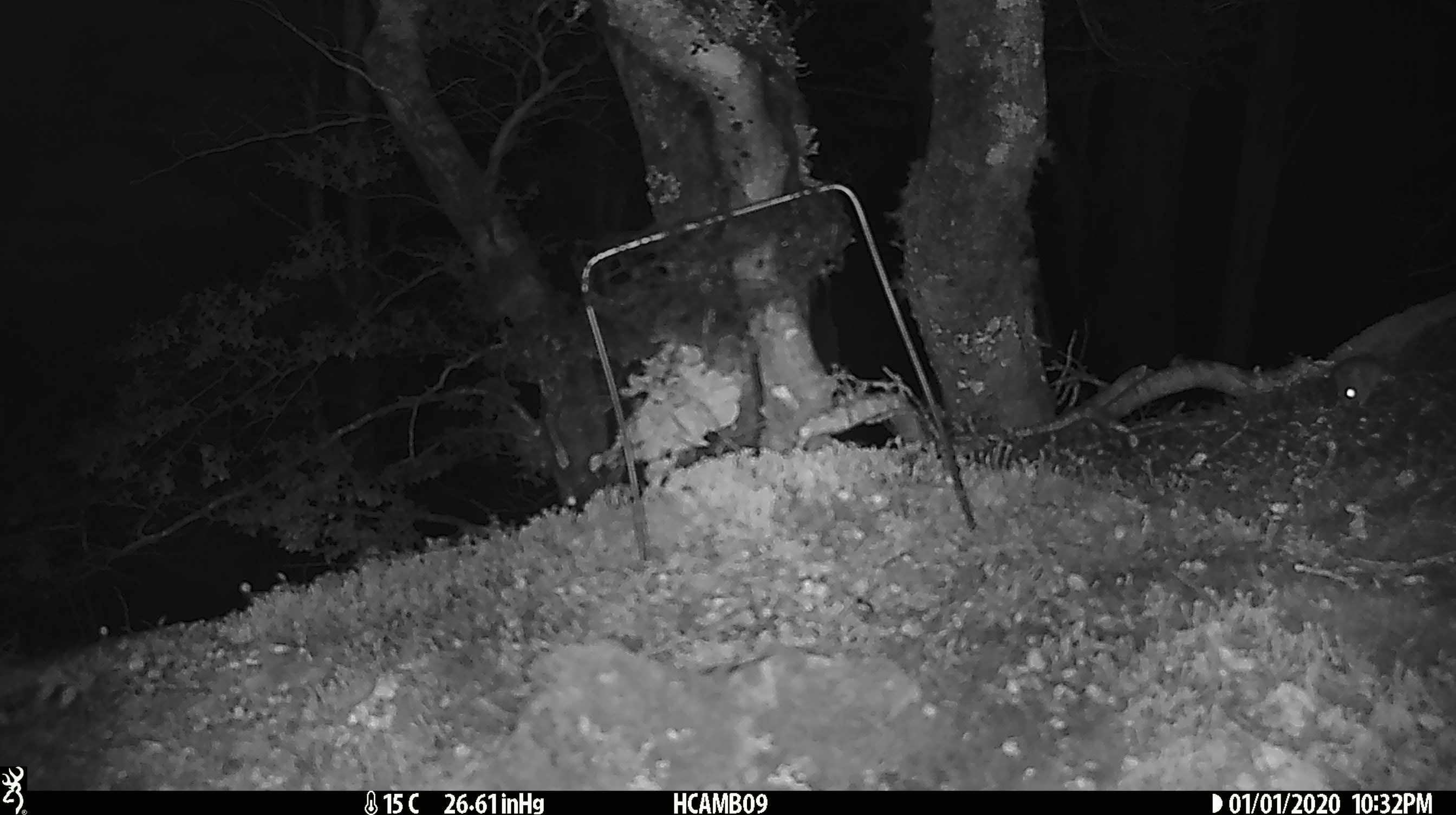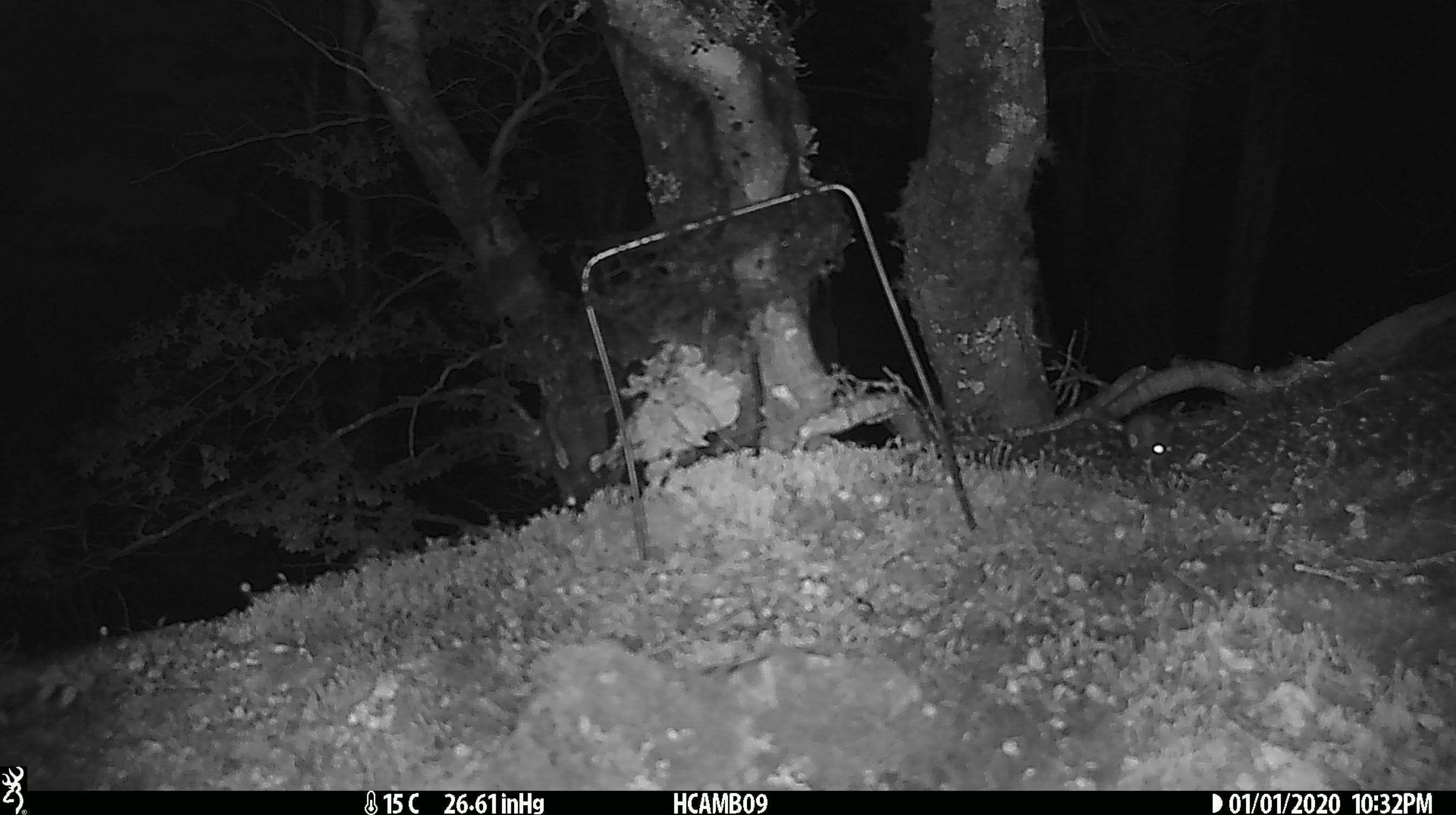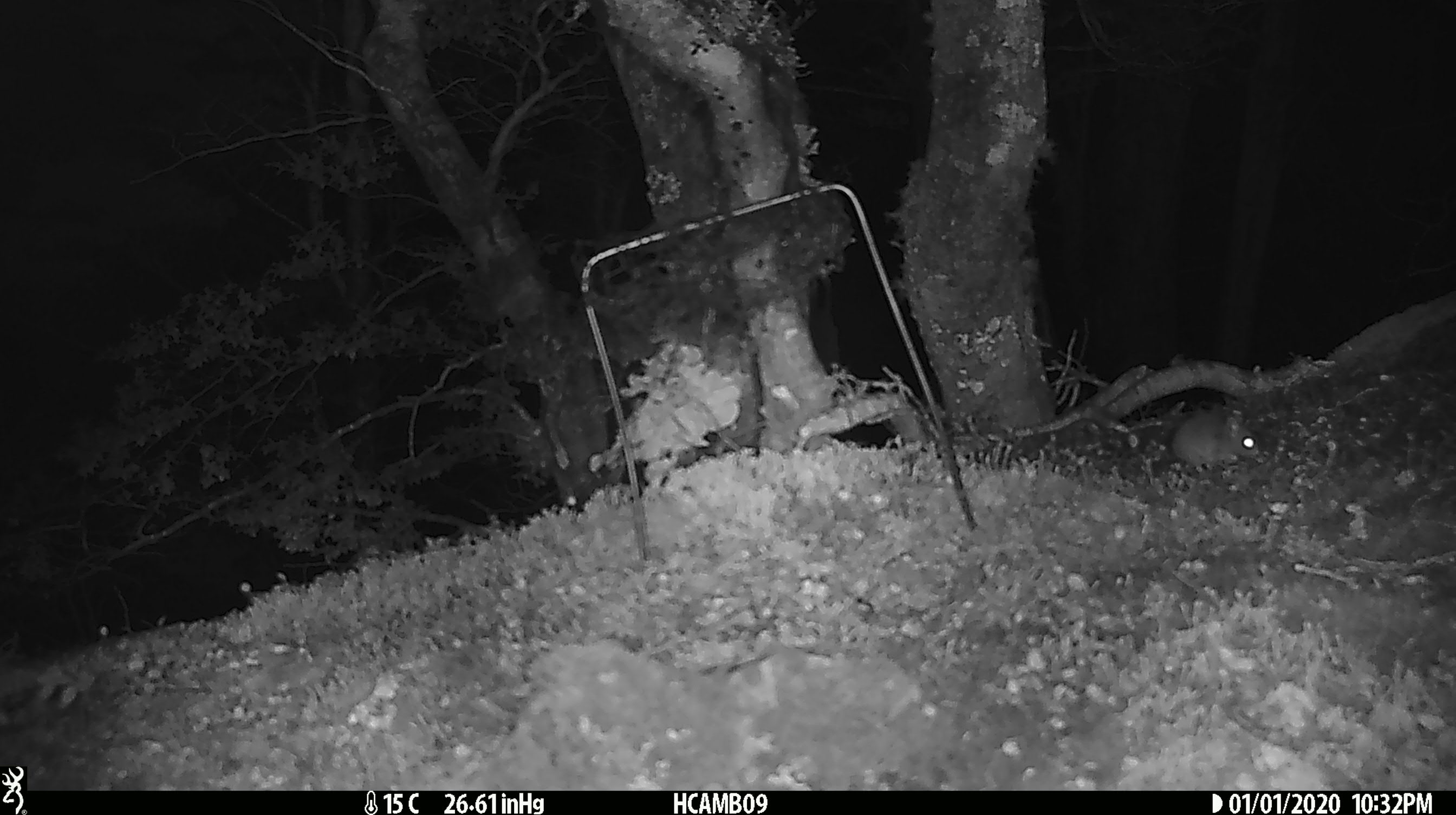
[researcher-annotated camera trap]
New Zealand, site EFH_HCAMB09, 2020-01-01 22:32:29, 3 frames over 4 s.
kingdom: Animalia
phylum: Chordata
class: Mammalia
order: Rodentia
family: Muridae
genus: Mus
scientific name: Mus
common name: mouse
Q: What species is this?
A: Mouse (Mus).